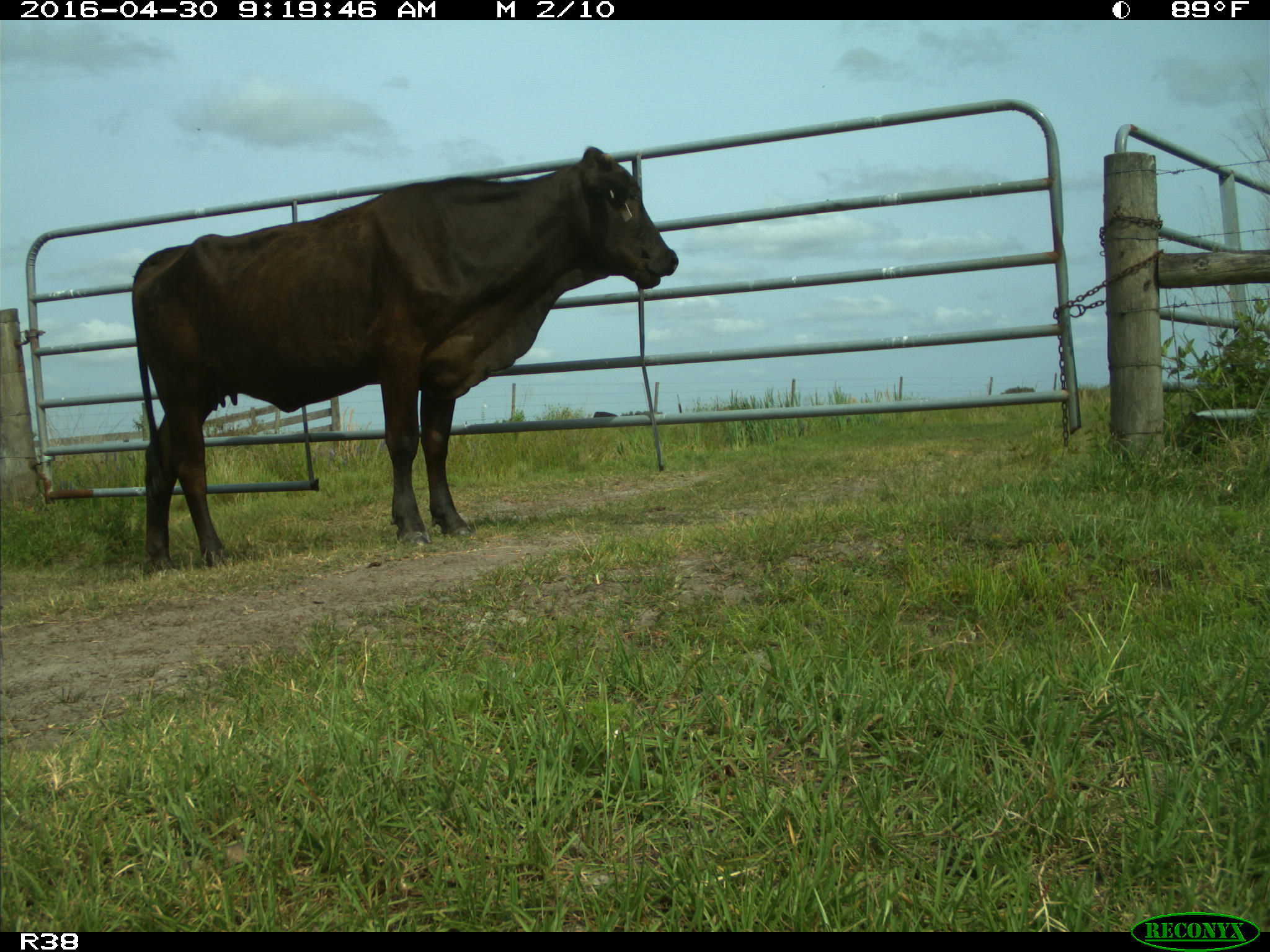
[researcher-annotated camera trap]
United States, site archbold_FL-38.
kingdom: Animalia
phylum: Chordata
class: Mammalia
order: Artiodactyla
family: Bovidae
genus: Bos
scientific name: Bos taurus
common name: domestic cow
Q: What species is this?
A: Bos taurus (domestic cow).